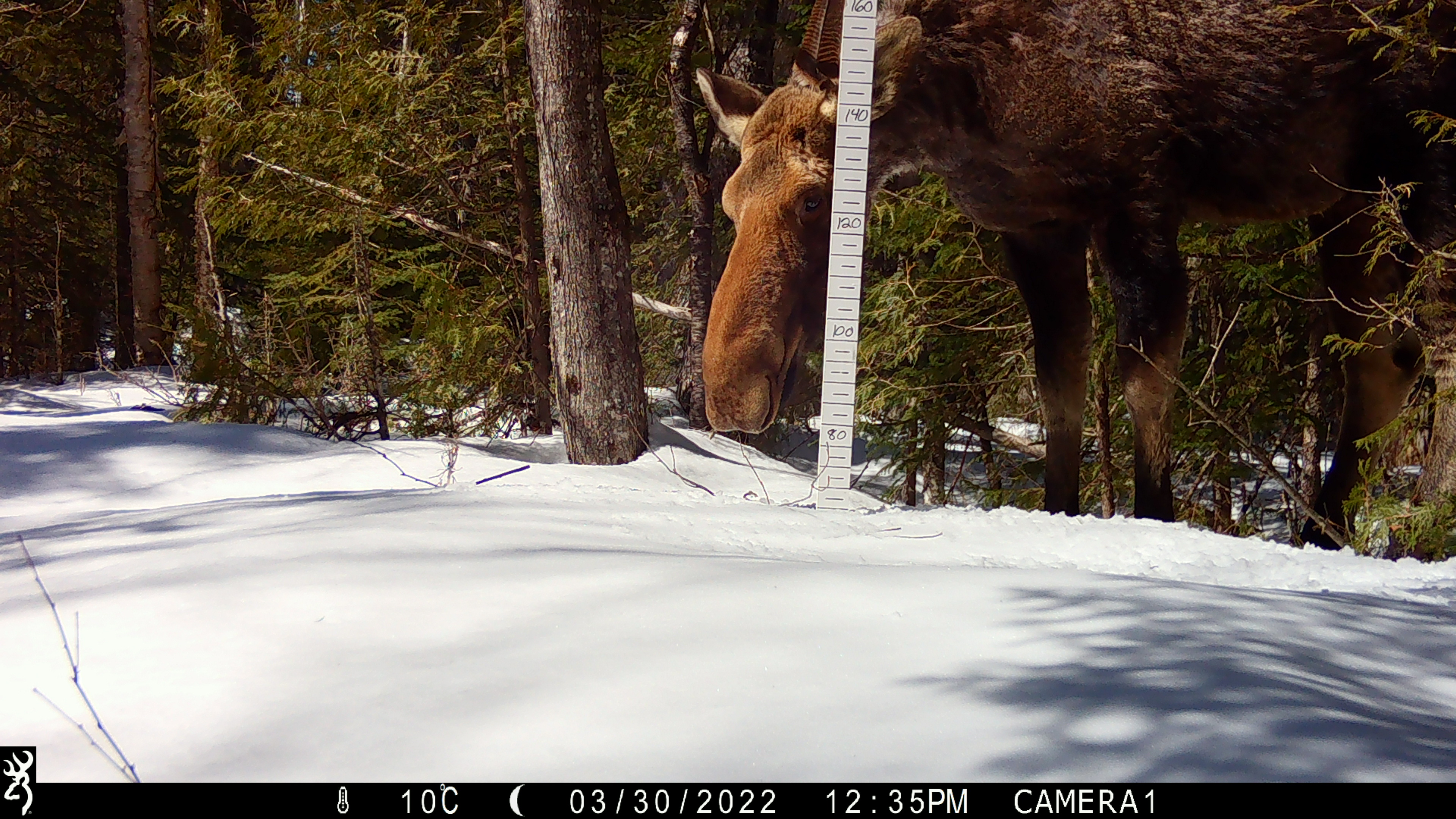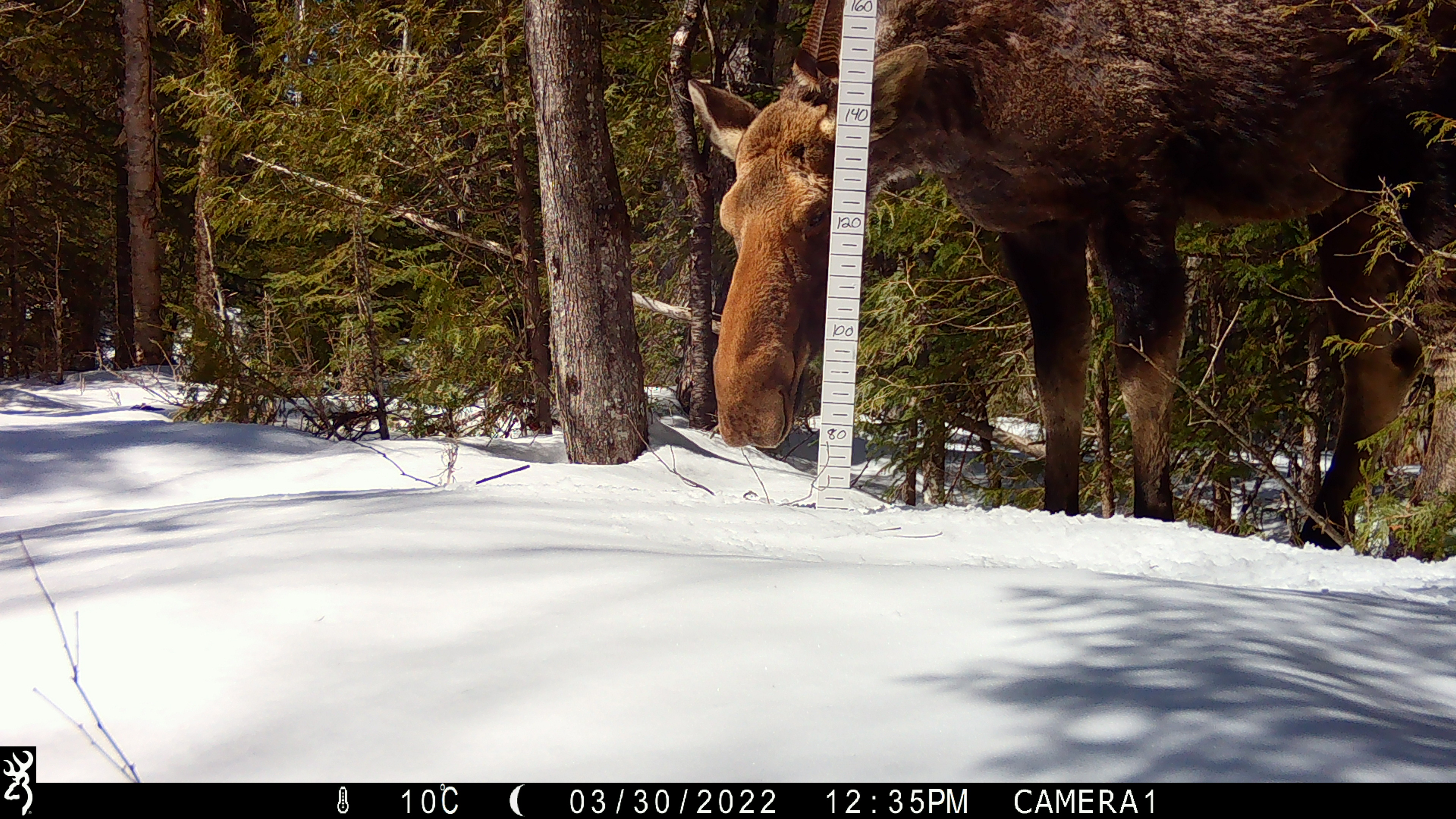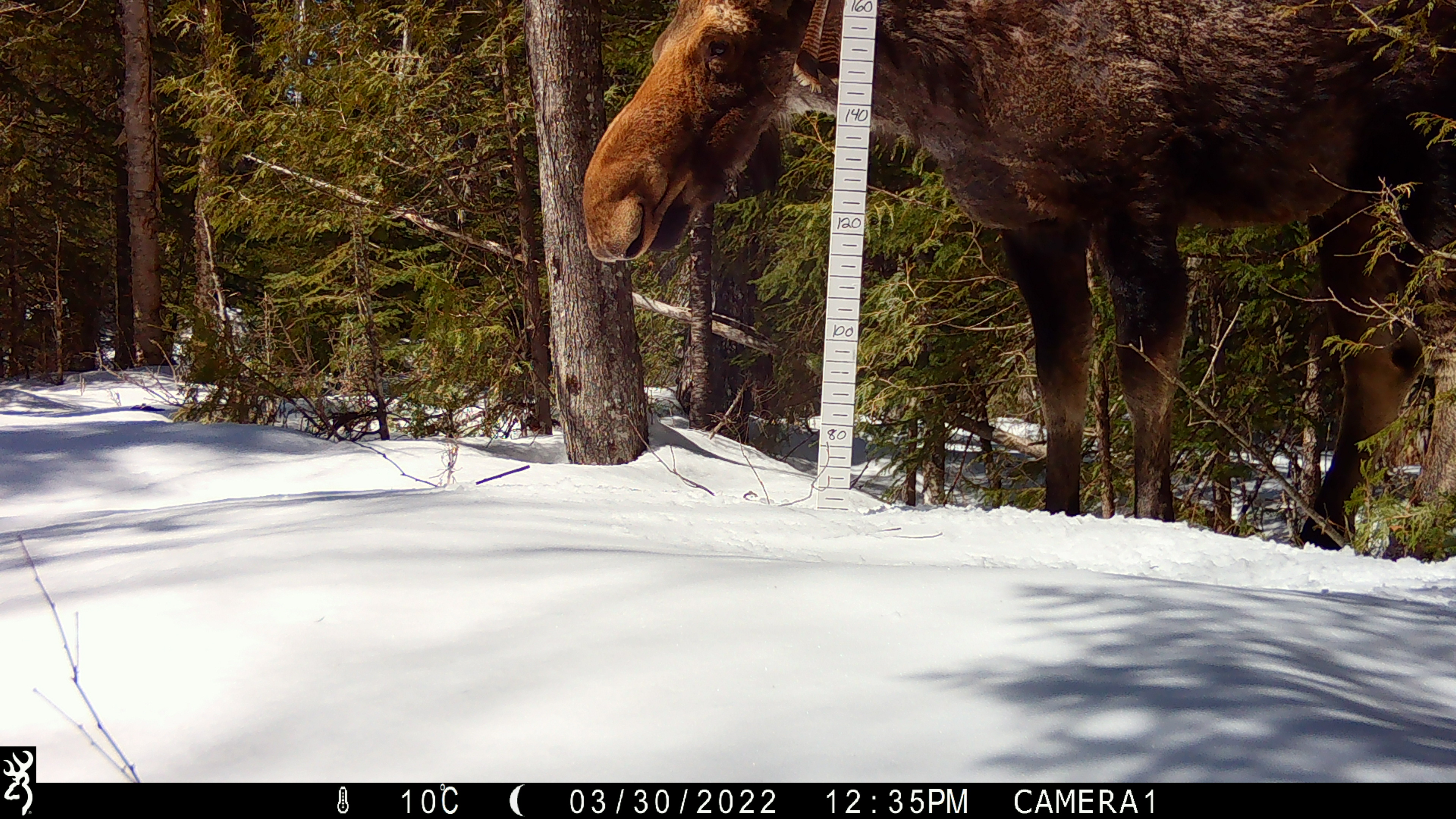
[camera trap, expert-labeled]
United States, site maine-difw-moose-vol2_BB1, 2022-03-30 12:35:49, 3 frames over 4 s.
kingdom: Animalia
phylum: Chordata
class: Mammalia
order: Artiodactyla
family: Cervidae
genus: Alces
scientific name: Alces alces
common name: moose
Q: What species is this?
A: Moose (Alces alces).